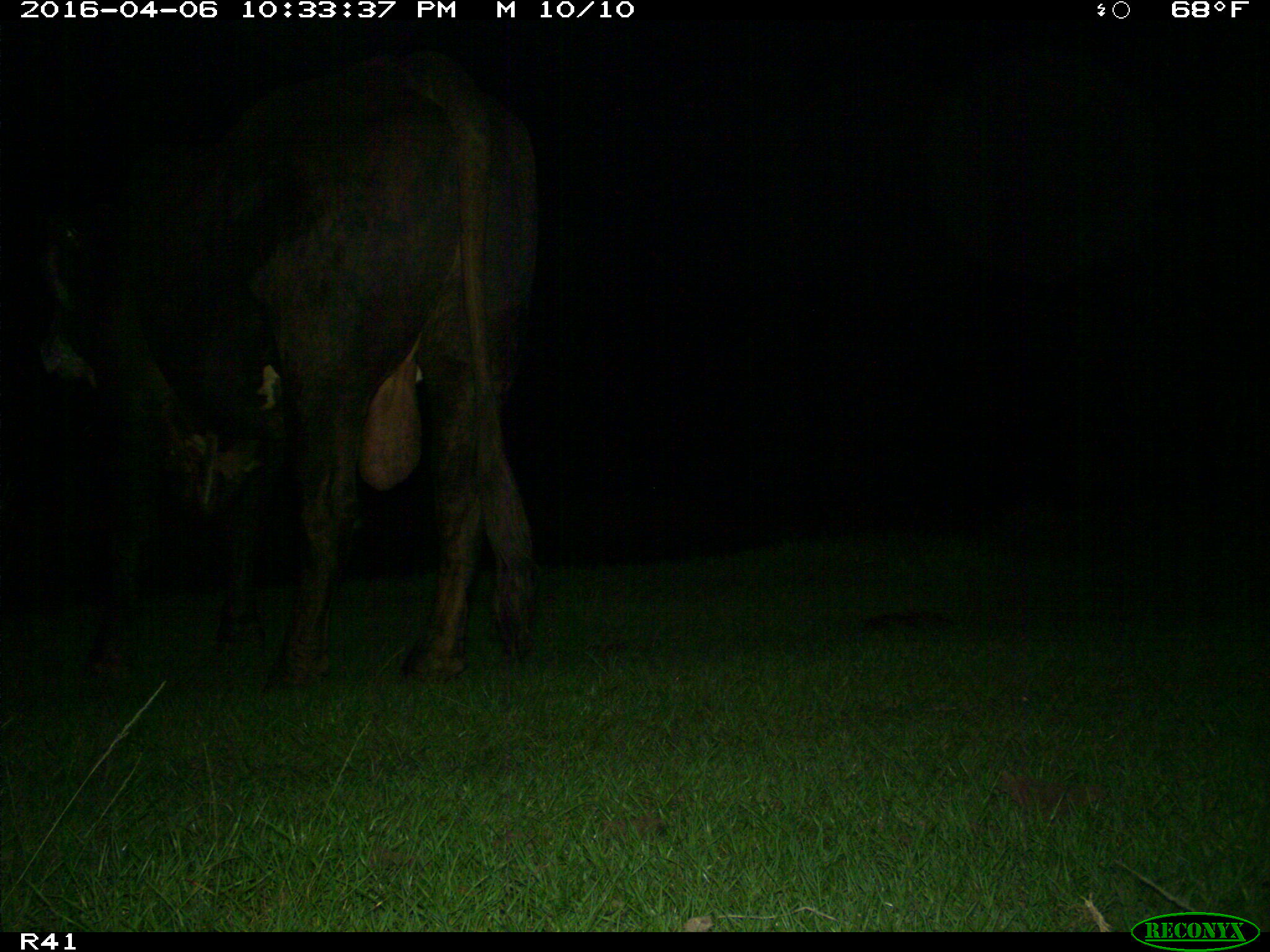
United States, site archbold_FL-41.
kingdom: Animalia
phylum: Chordata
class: Mammalia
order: Artiodactyla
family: Bovidae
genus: Bos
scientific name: Bos taurus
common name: domestic cow